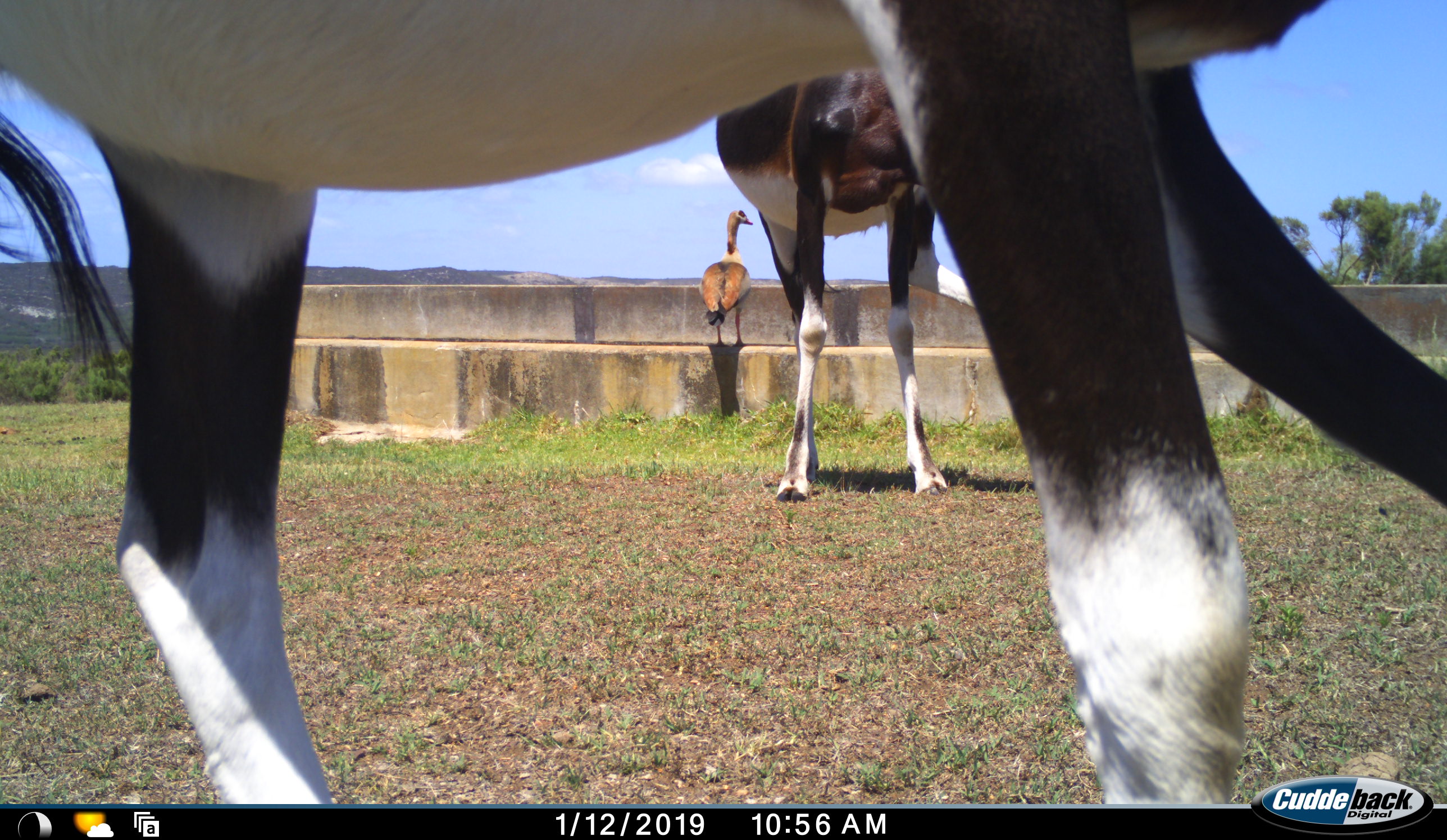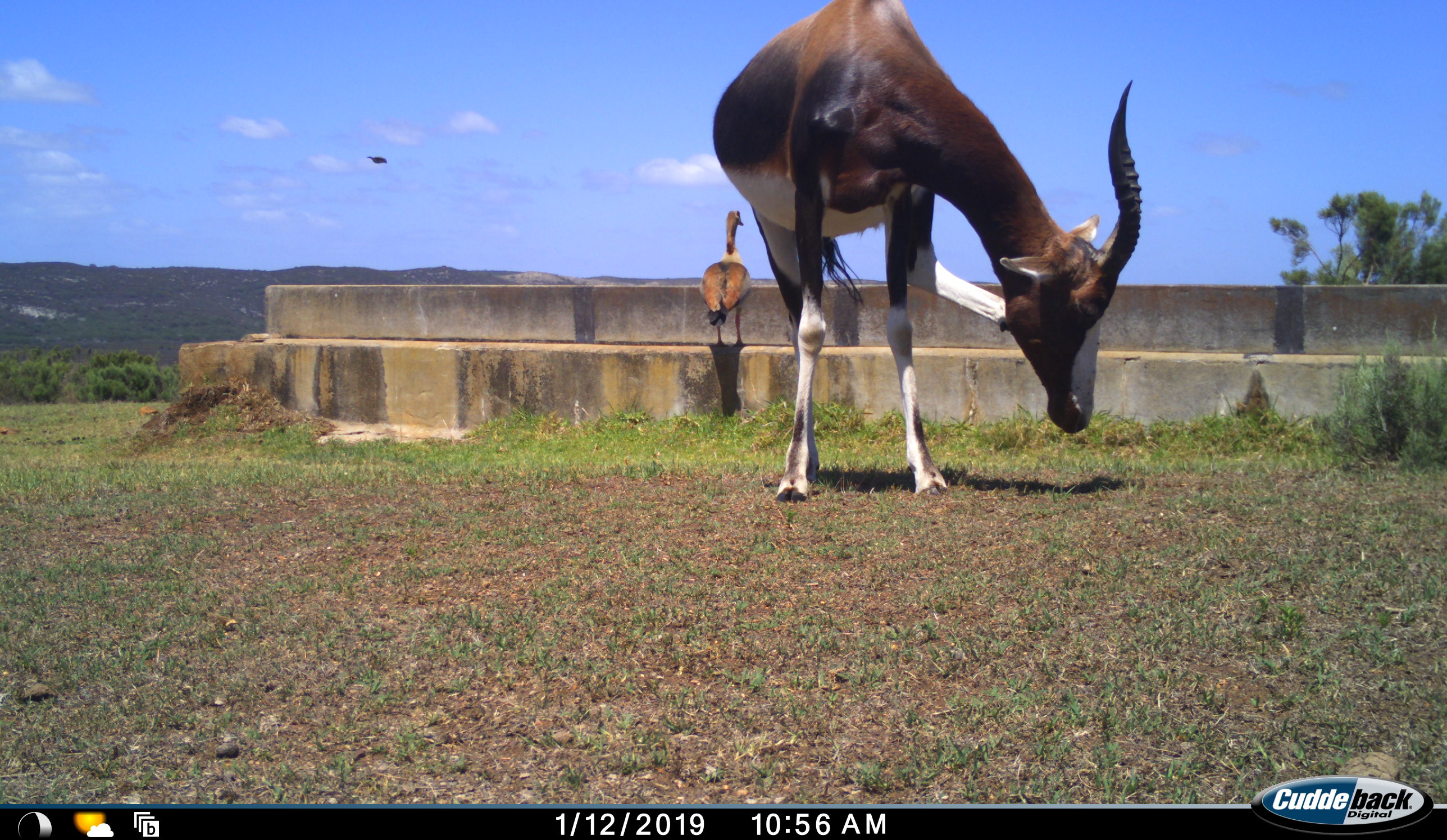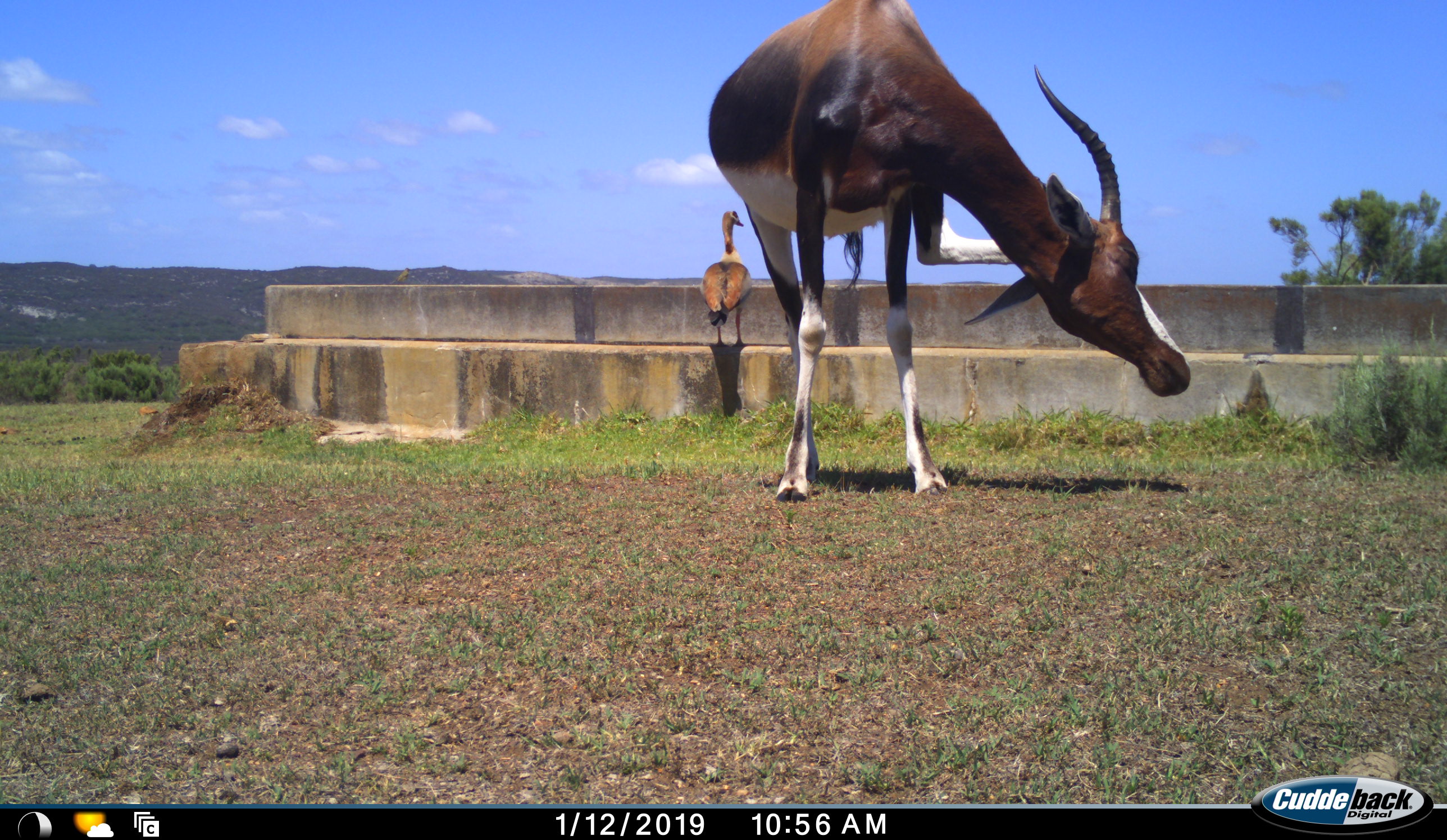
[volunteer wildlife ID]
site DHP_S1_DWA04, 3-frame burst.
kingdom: Animalia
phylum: Chordata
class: Aves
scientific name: Aves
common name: bird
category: birdother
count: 2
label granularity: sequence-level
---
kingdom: Animalia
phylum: Chordata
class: Mammalia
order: Artiodactyla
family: Bovidae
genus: Damaliscus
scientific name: Damaliscus pygargus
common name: bontebok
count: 2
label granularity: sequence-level